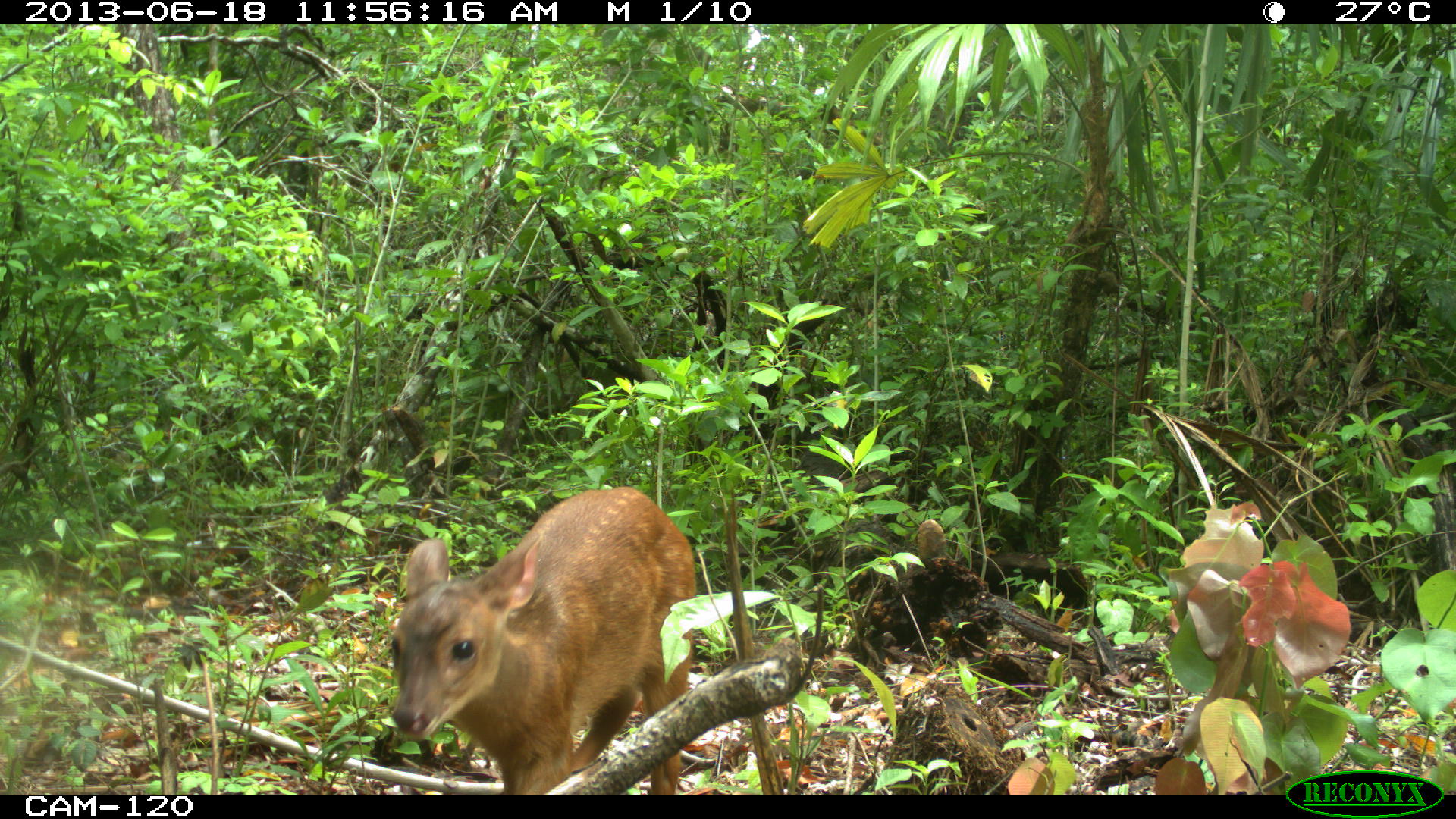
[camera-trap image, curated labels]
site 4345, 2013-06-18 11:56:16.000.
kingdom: Animalia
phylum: Chordata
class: Mammalia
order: Artiodactyla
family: Cervidae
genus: Mazama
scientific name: Mazama temama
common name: central american red brocket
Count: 2.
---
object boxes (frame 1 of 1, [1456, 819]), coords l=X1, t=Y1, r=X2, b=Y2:
mazama temama: l=388, t=485, r=696, b=795